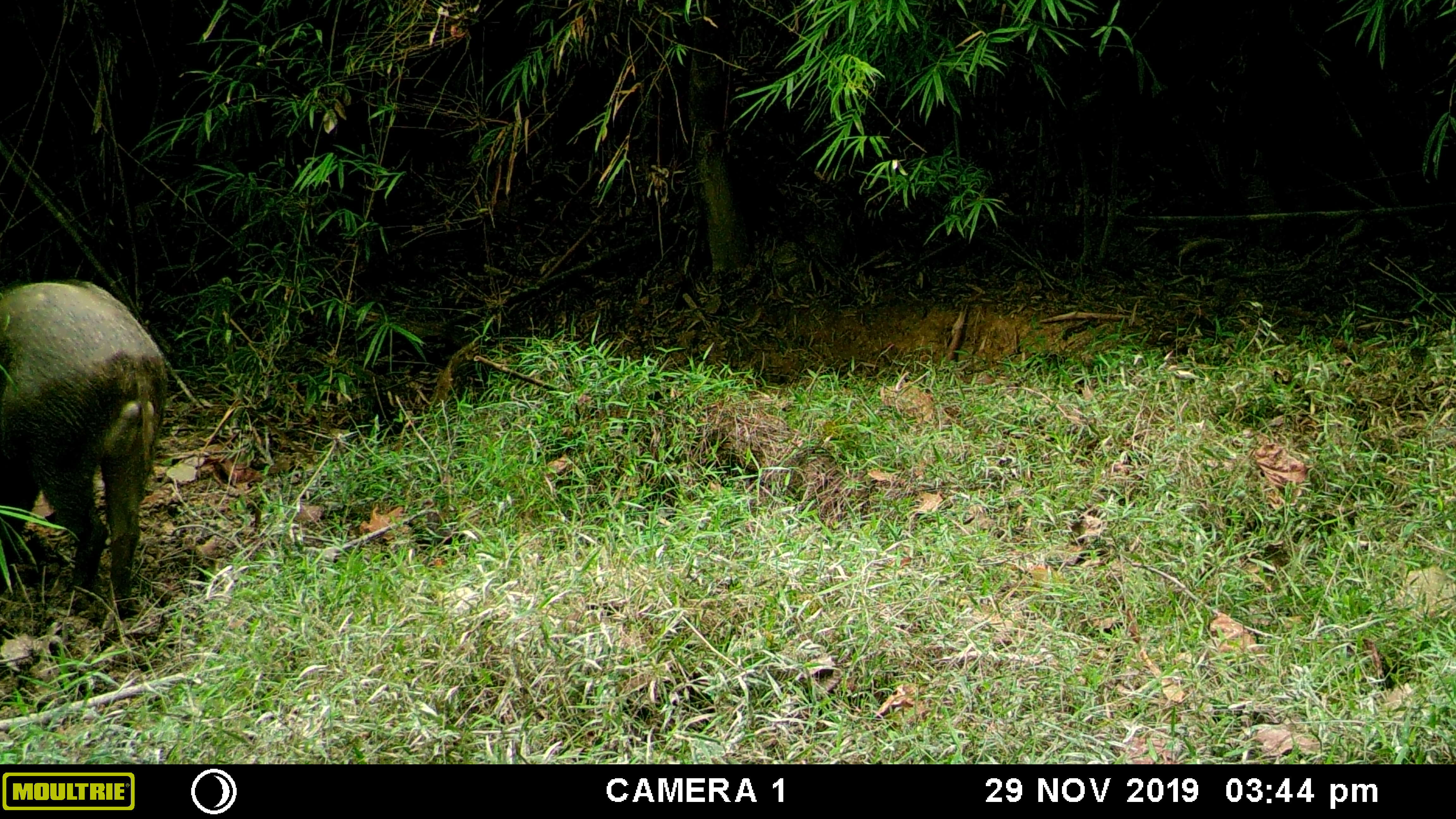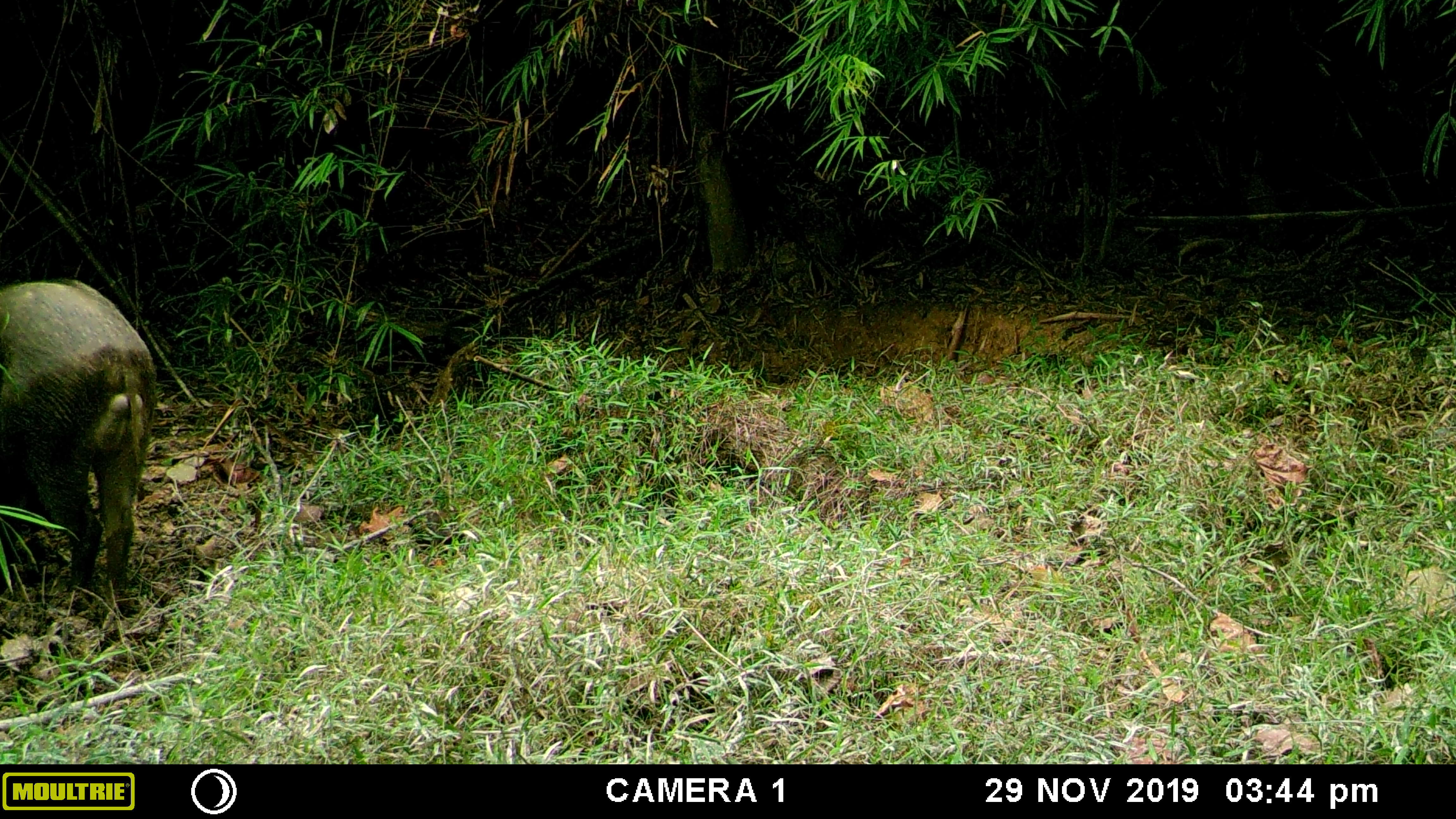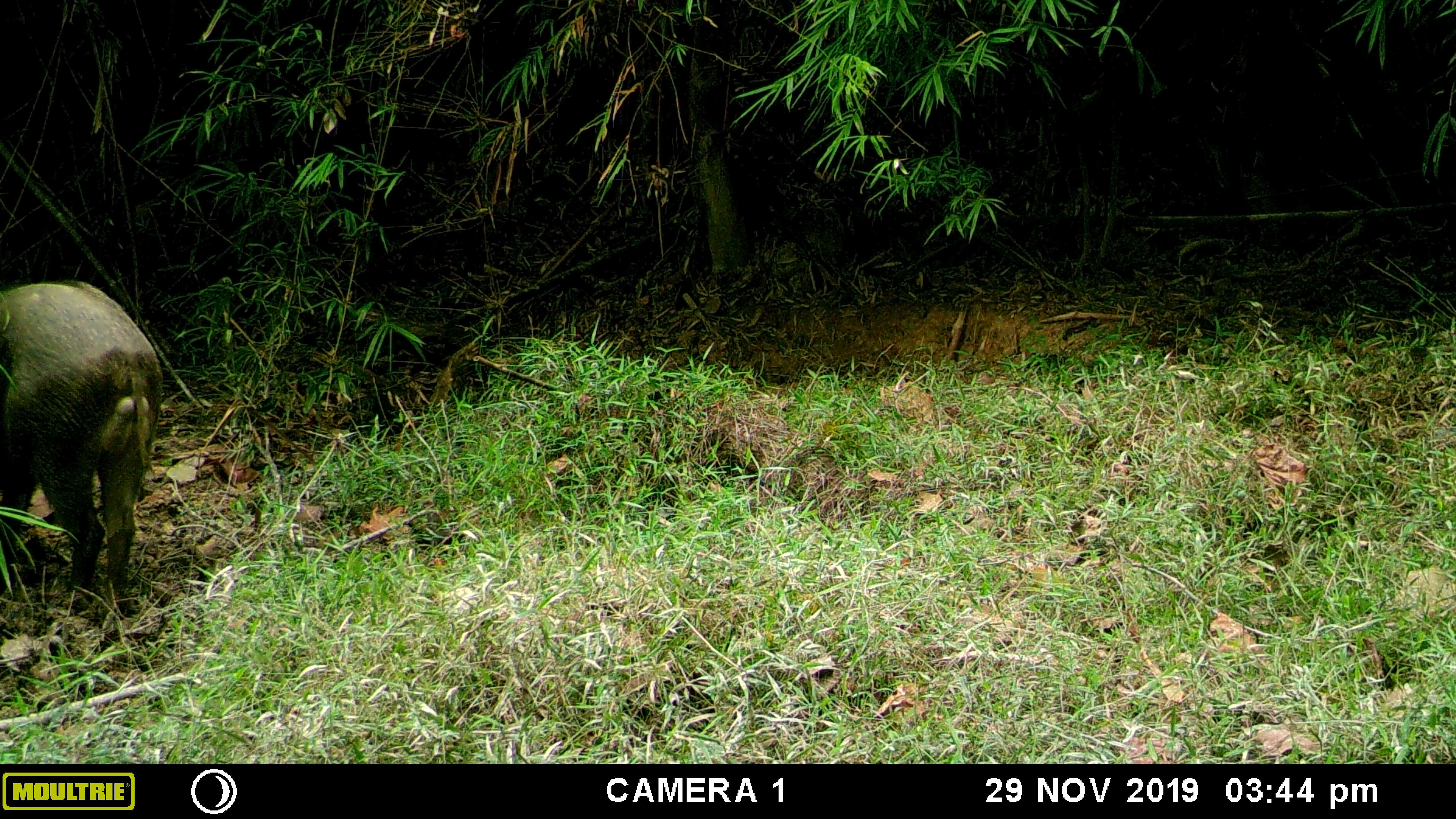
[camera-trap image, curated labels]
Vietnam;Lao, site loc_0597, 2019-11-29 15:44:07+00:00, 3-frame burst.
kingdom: Animalia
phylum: Chordata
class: Mammalia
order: Artiodactyla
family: Suidae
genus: Sus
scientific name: Sus scrofa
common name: eurasian wild pig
Eurasian wild pig (Sus scrofa). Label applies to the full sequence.